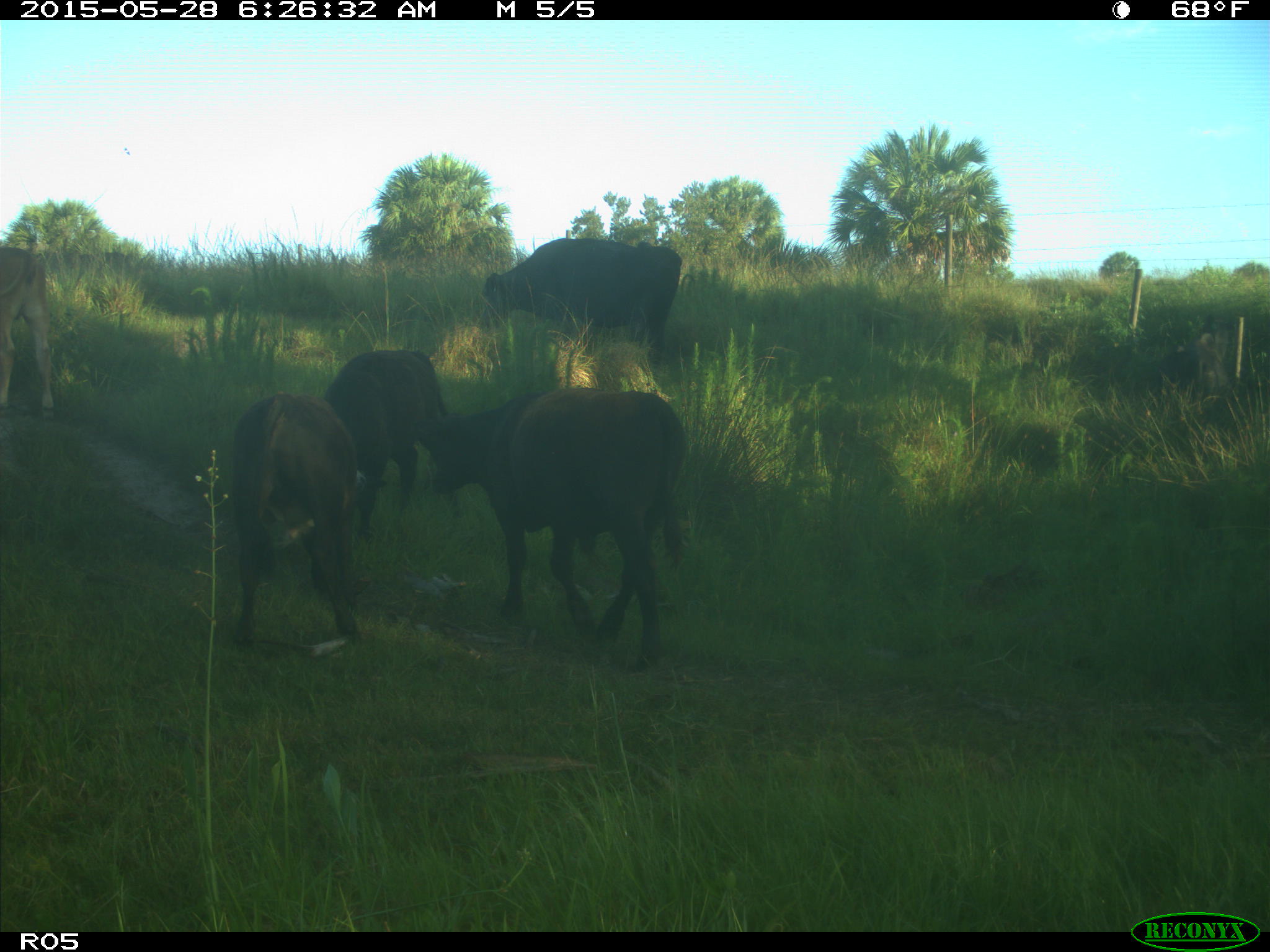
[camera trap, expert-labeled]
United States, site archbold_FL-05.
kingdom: Animalia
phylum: Chordata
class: Mammalia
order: Artiodactyla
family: Bovidae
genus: Bos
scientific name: Bos taurus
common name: domestic cow